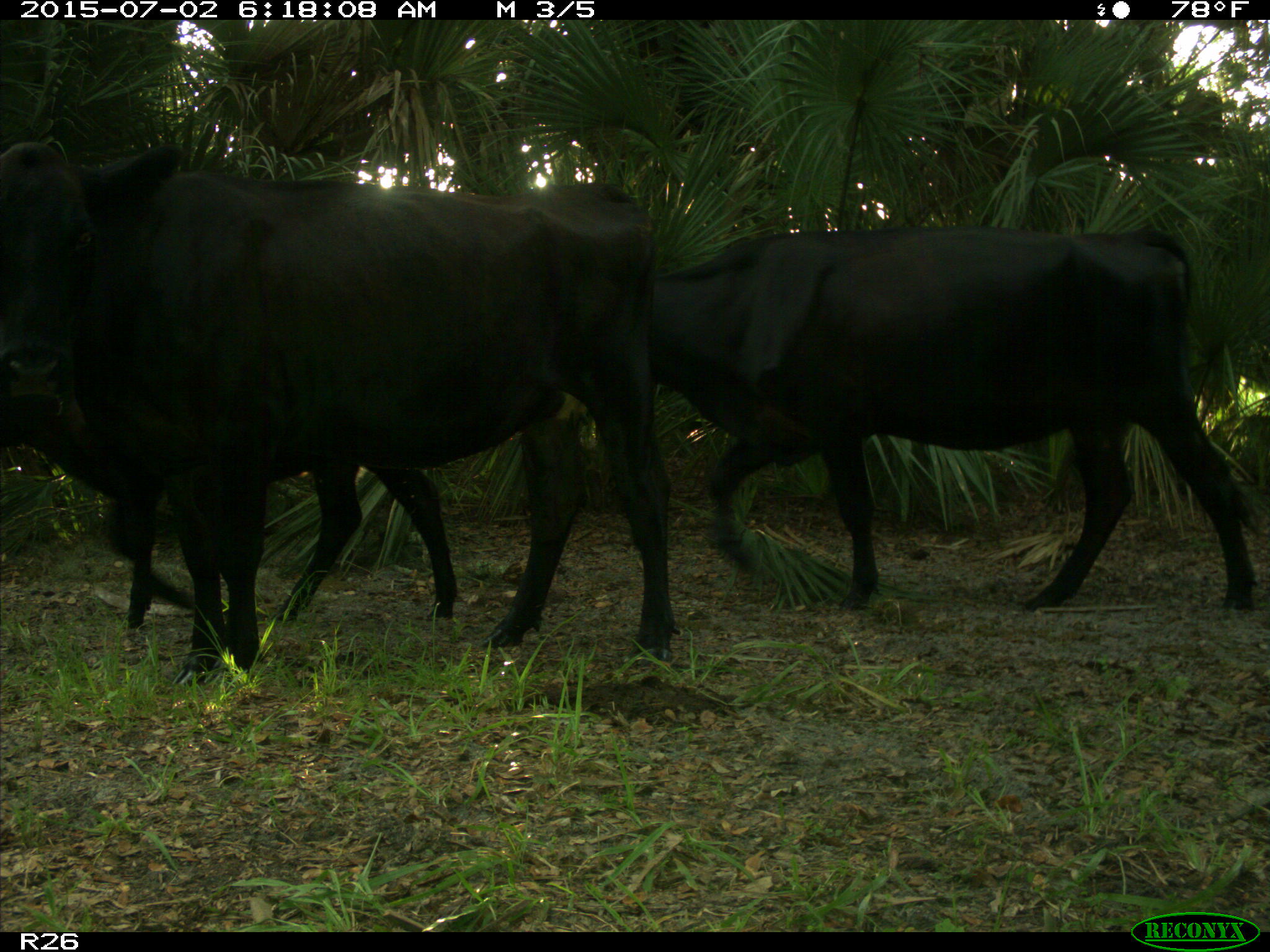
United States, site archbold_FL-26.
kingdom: Animalia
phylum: Chordata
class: Mammalia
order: Artiodactyla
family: Bovidae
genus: Bos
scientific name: Bos taurus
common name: domestic cow